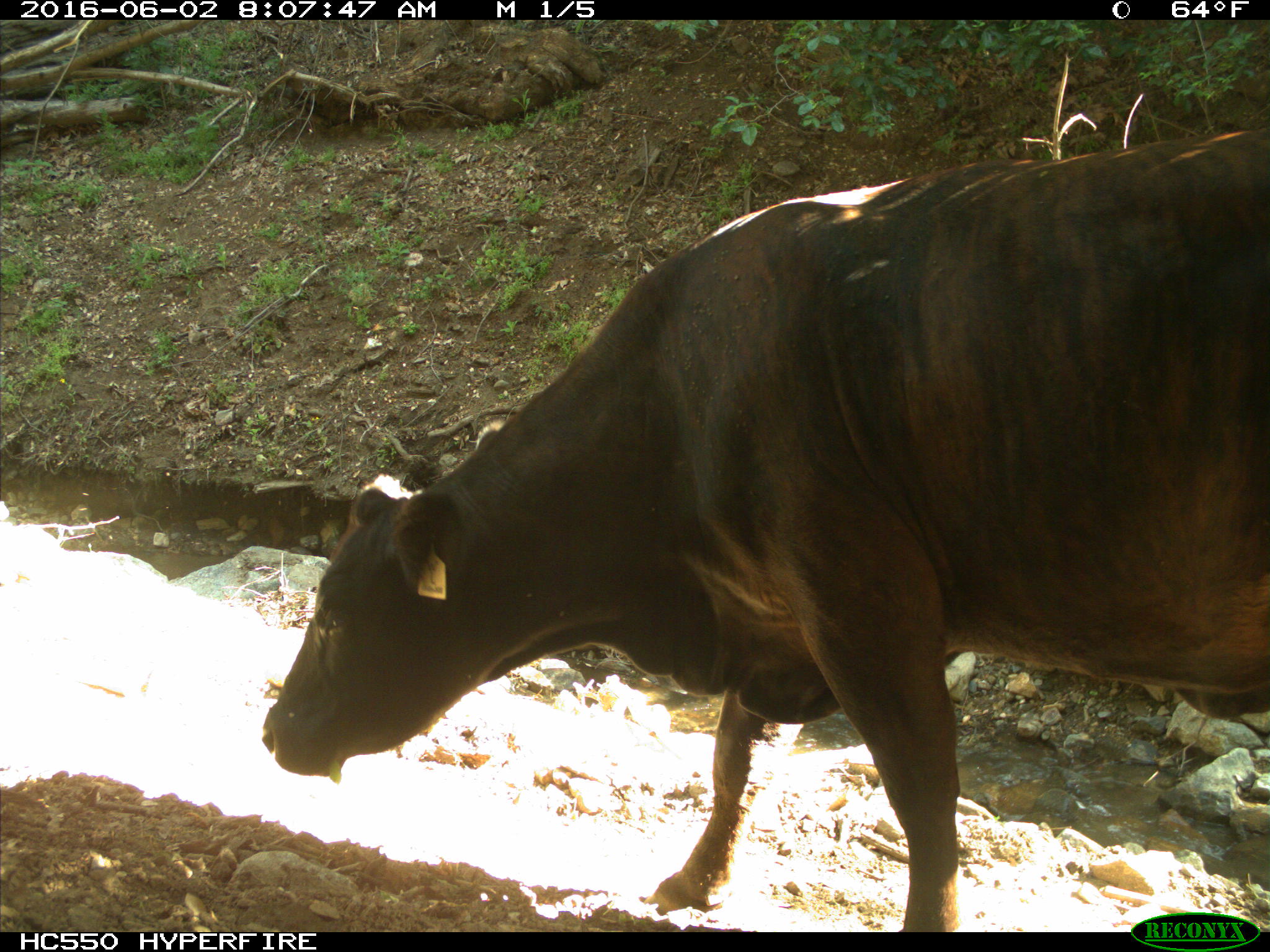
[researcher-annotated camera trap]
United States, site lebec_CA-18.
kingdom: Animalia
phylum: Chordata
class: Mammalia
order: Artiodactyla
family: Bovidae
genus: Bos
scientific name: Bos taurus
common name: domestic cow